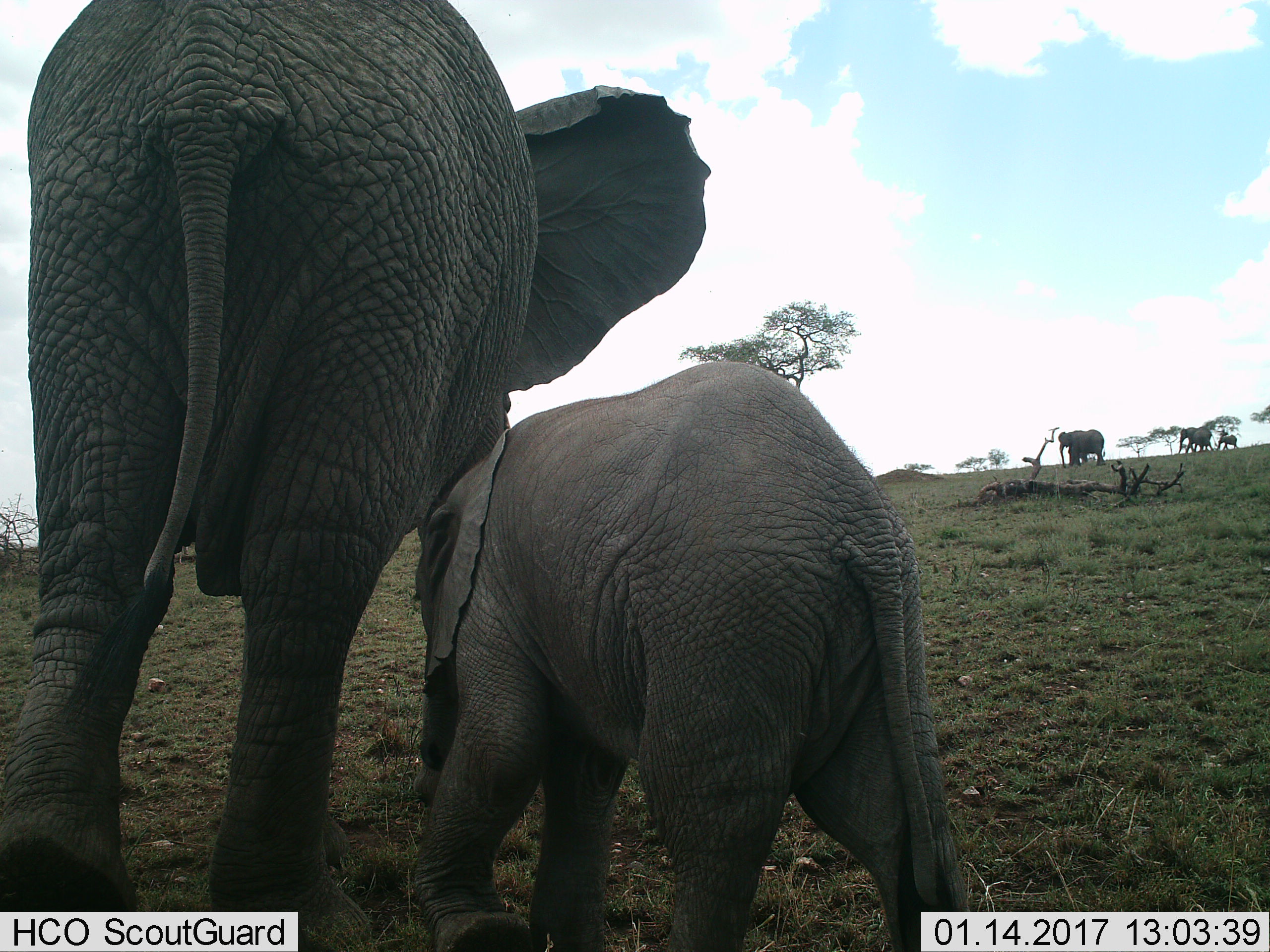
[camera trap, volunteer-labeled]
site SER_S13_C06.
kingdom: Animalia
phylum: Chordata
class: Mammalia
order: Proboscidea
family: Elephantidae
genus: Loxodonta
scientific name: Loxodonta africana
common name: african bush elephant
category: elephant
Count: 5.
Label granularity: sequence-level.